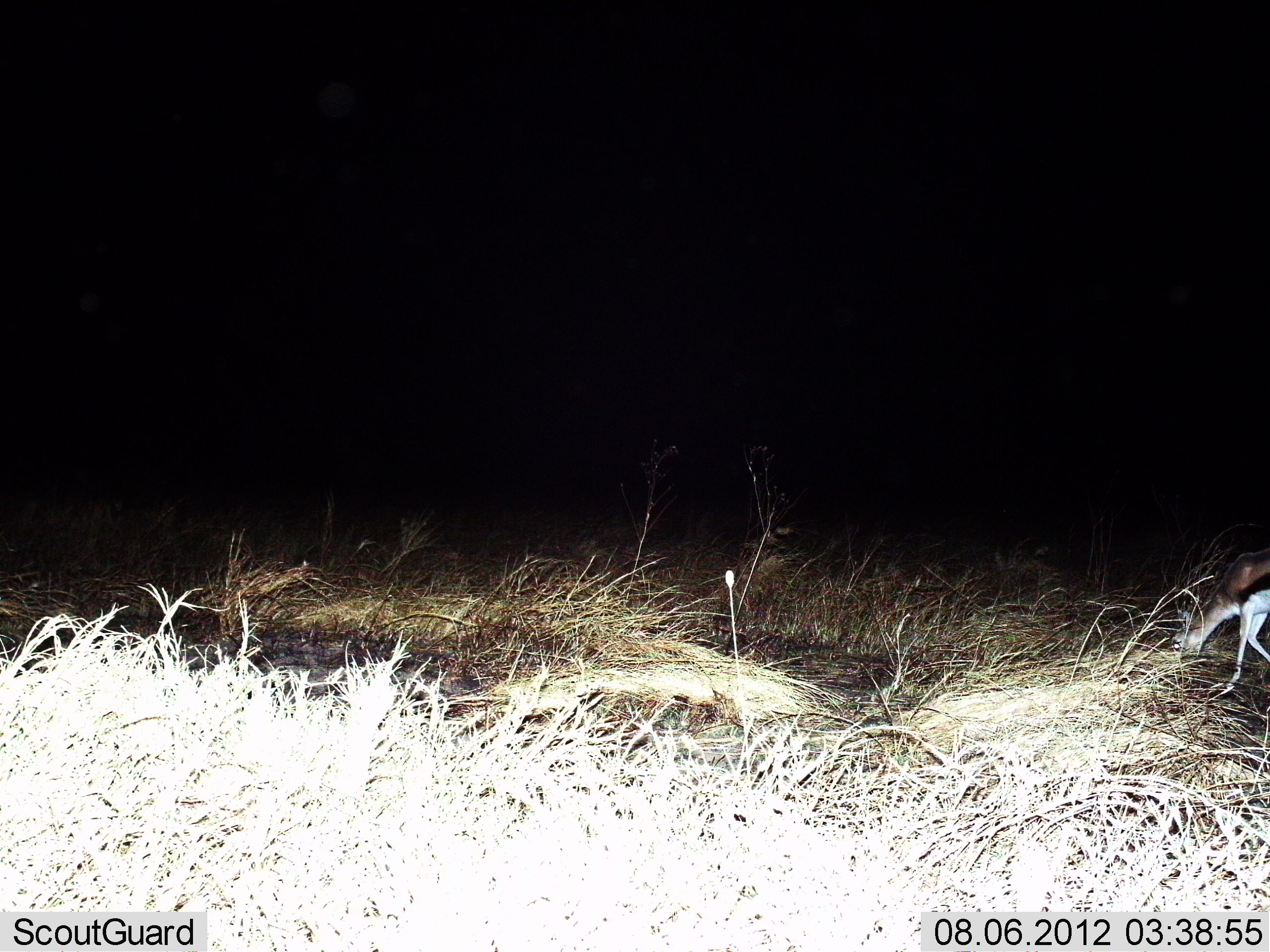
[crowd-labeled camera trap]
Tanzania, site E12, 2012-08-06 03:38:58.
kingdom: Animalia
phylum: Chordata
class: Mammalia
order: Artiodactyla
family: Bovidae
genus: Eudorcas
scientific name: Eudorcas thomsonii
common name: thomson's gazelle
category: gazellethomsons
Gazellethomsons (thomson's gazelle) (Eudorcas thomsonii), count 1. Behavior (volunteer vote fractions): standing 10%, resting 0%, moving 20%, interacting 0%. Young present (vote fraction): 0%. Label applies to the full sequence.